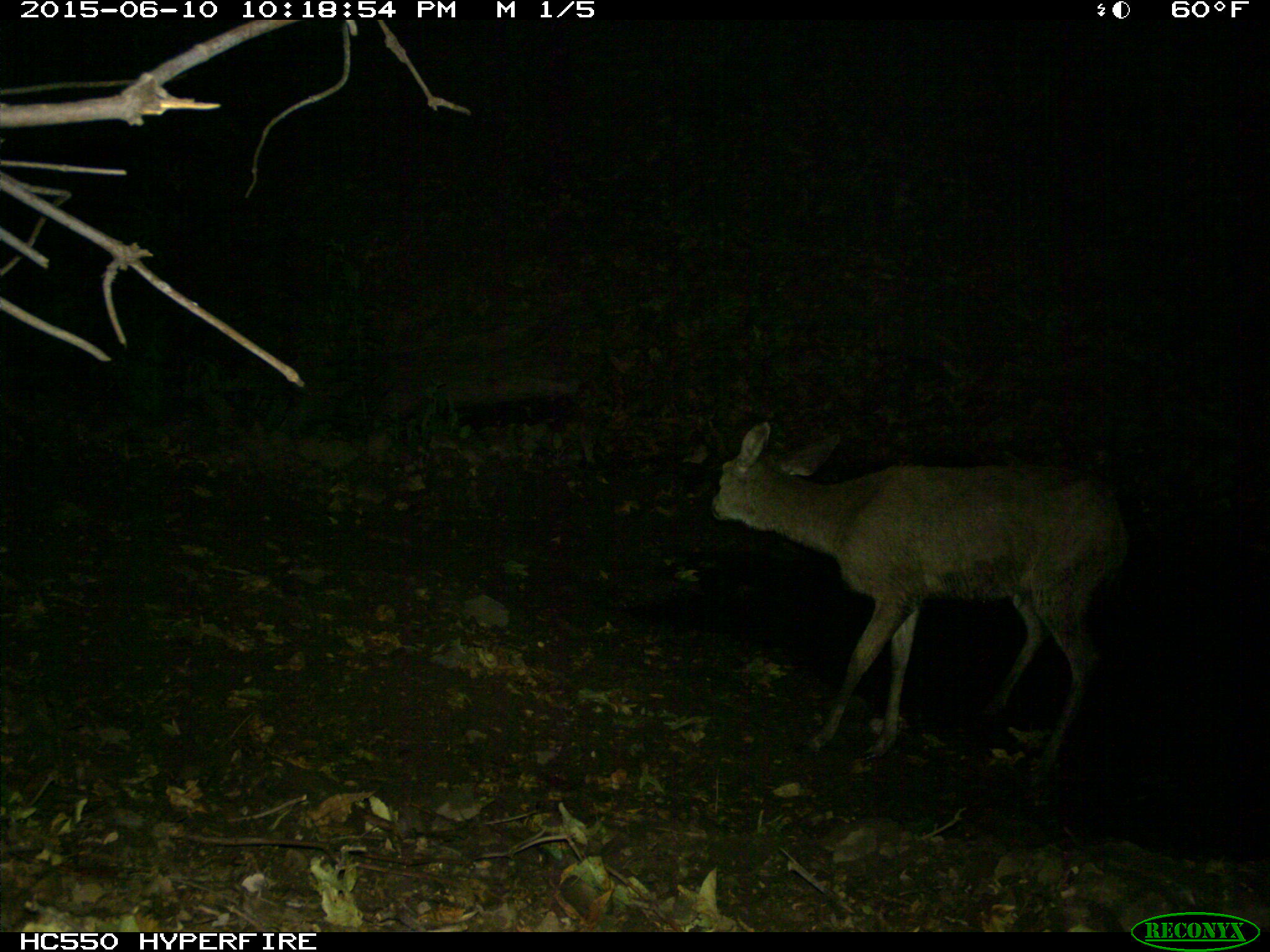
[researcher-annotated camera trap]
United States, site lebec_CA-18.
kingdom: Animalia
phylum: Chordata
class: Mammalia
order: Artiodactyla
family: Cervidae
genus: Odocoileus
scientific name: Odocoileus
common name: deer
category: unidentified deer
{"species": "unidentified deer (deer) (Odocoileus)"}